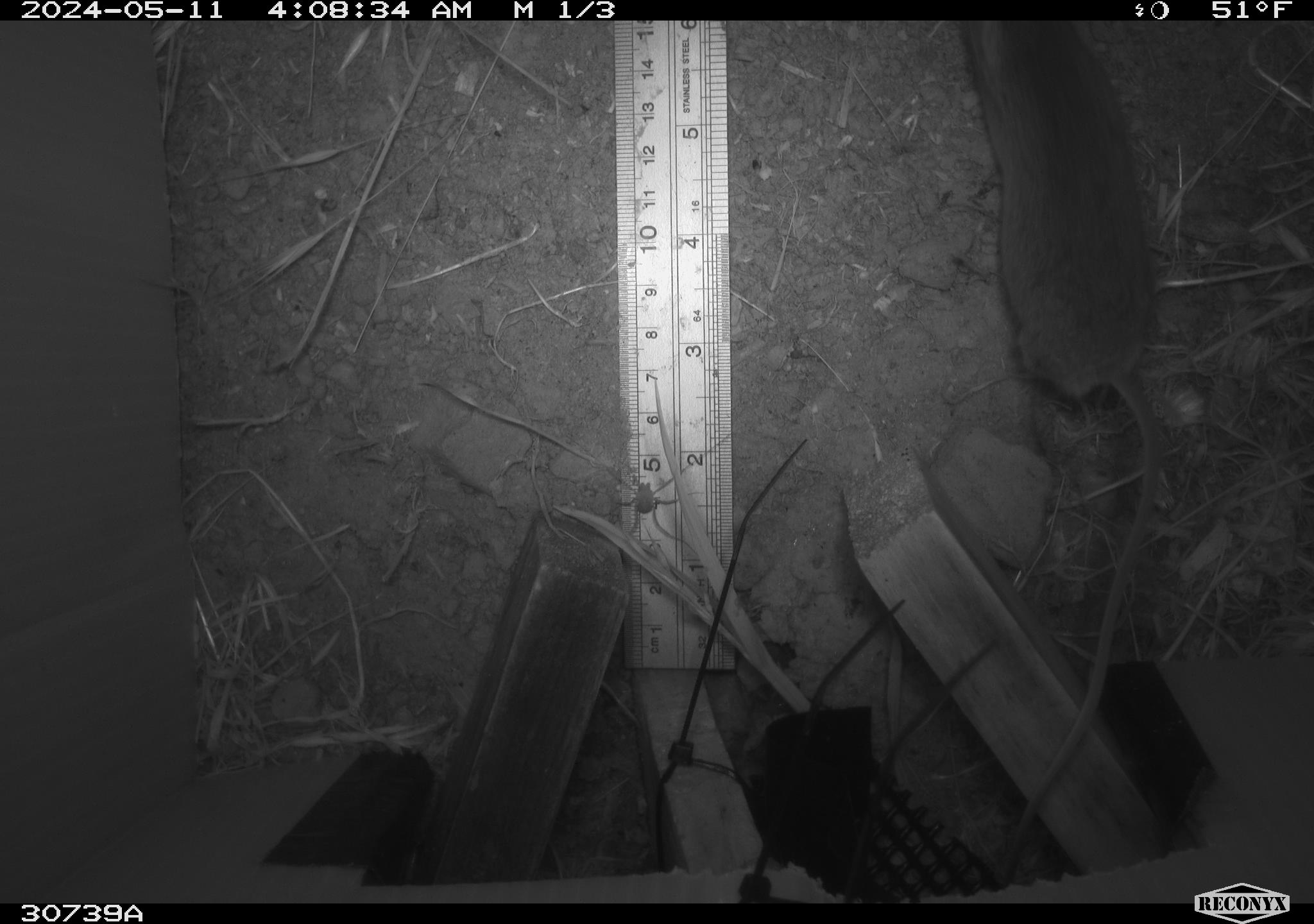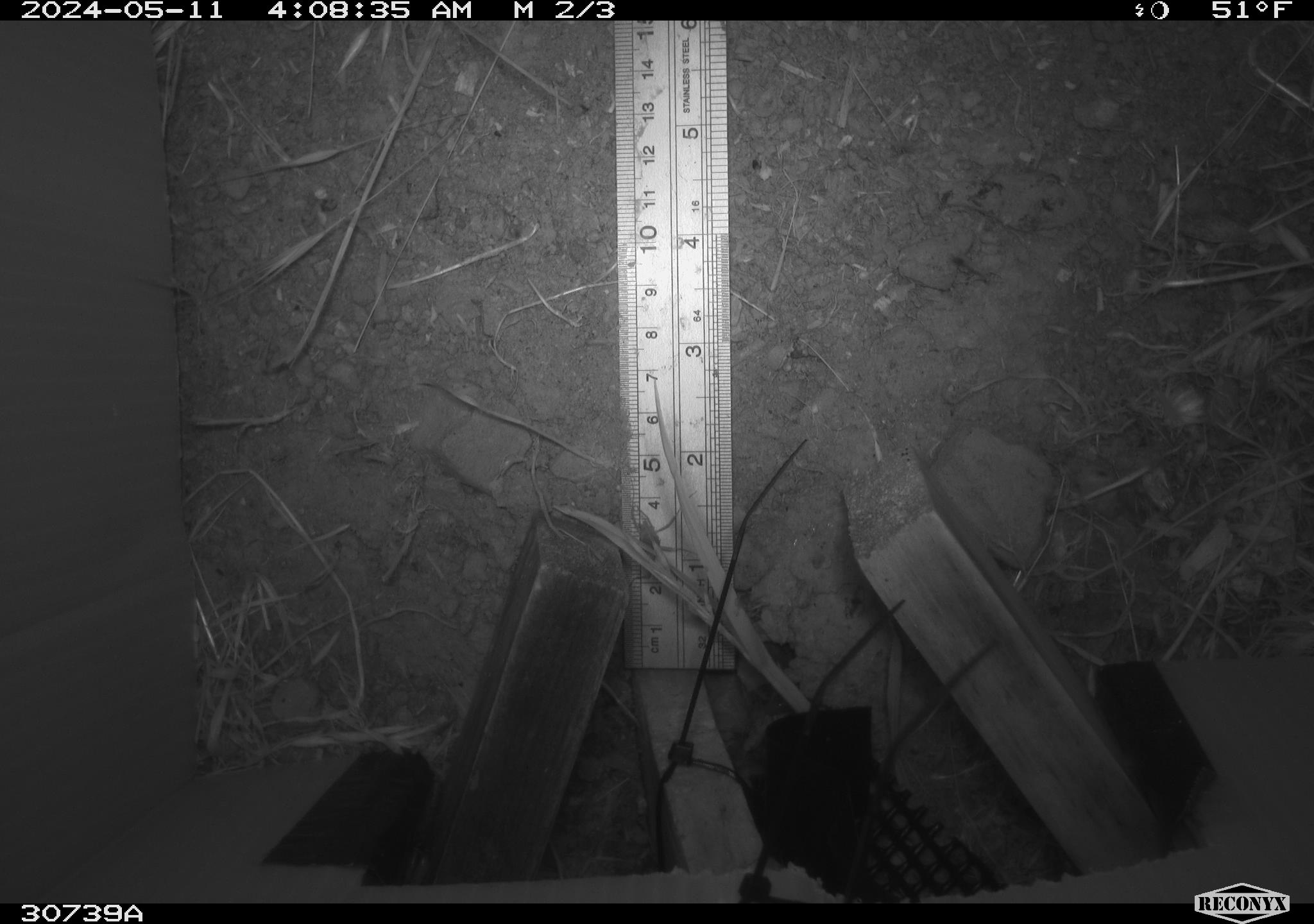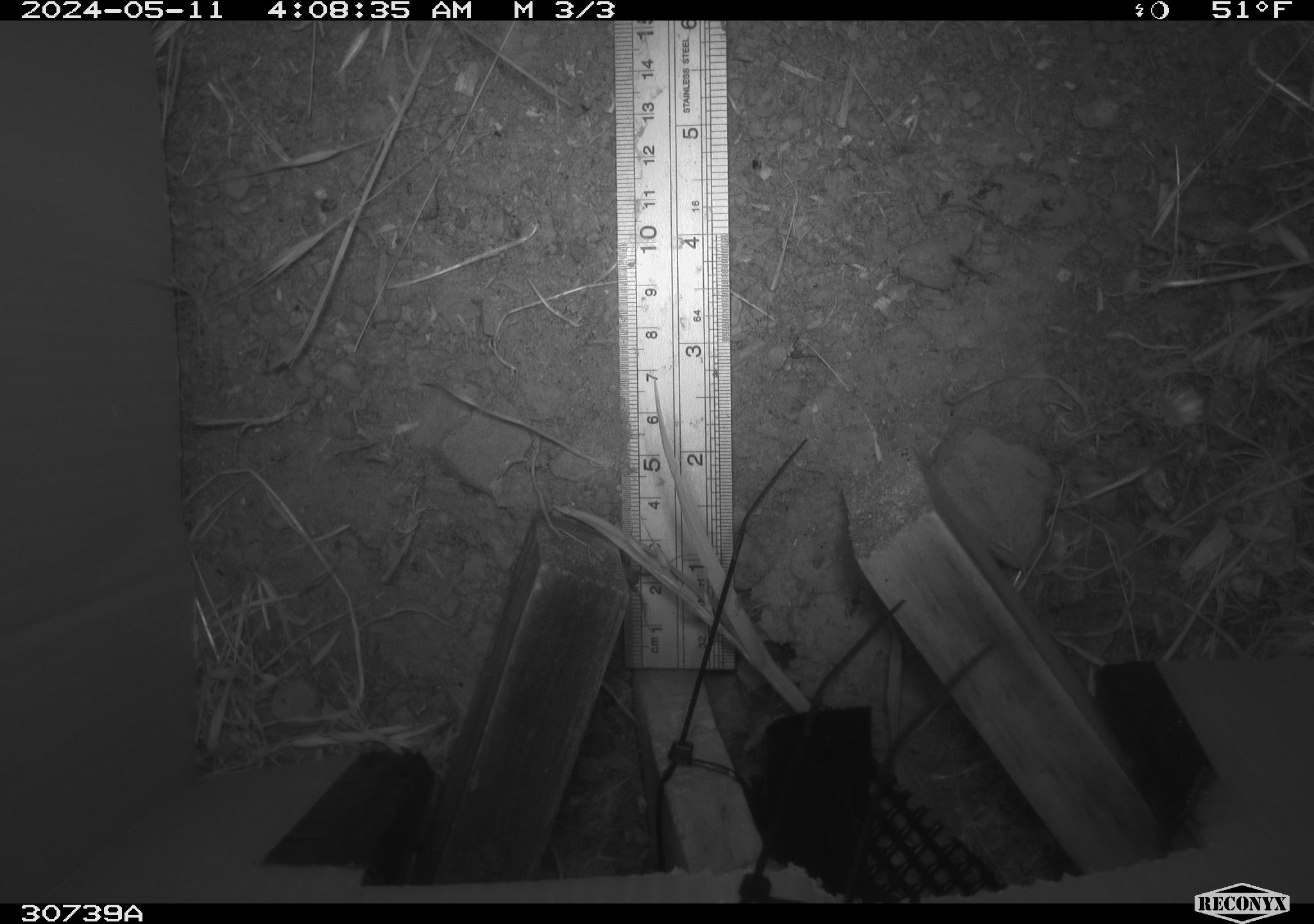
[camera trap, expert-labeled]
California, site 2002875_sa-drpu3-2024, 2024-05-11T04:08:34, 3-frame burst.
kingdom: Animalia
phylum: Chordata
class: Mammalia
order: Rodentia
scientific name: Rodentia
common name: rodent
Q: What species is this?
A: Rodent (Rodentia).